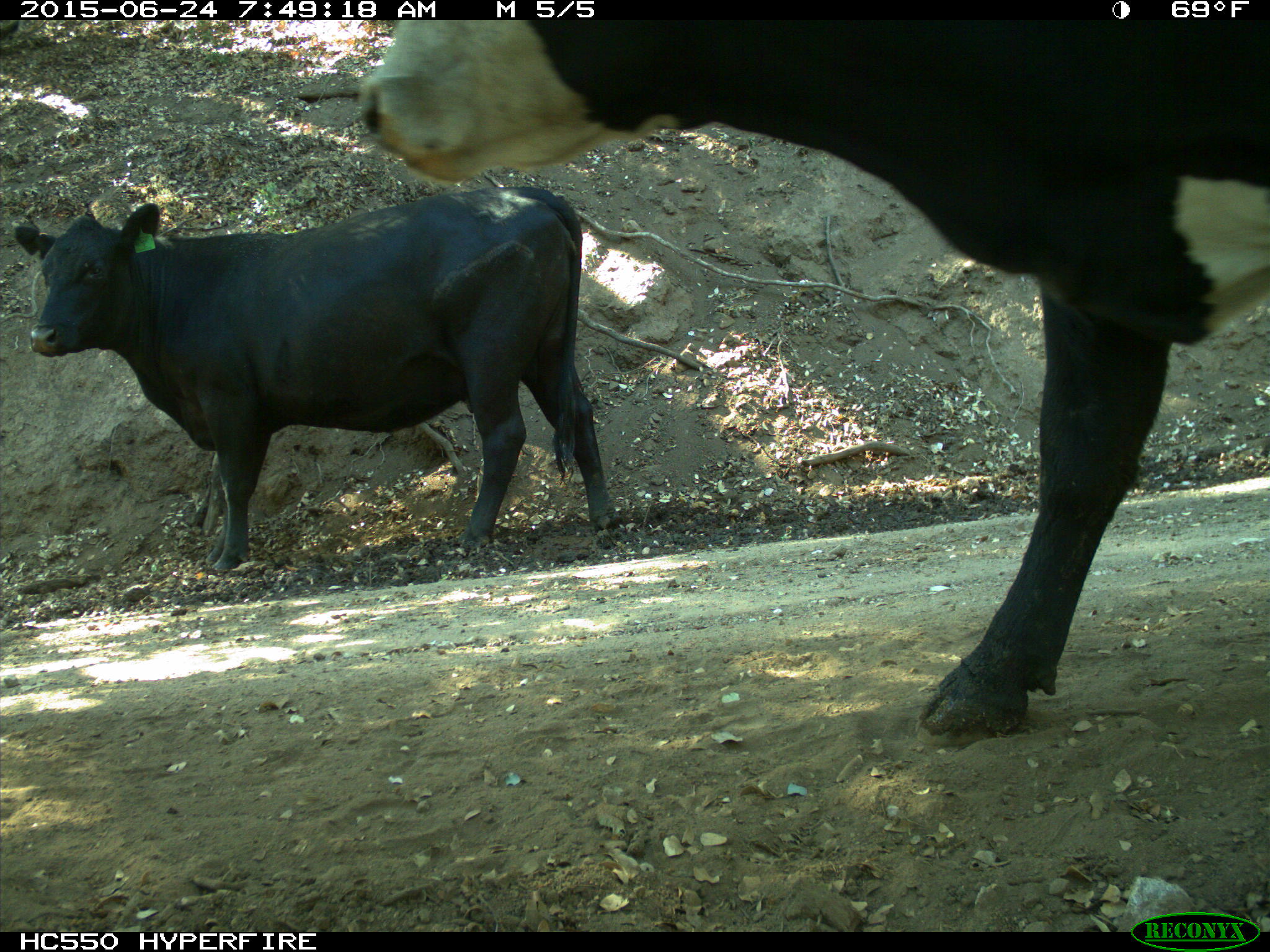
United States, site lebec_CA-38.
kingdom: Animalia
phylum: Chordata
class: Mammalia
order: Artiodactyla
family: Bovidae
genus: Bos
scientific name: Bos taurus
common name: domestic cow